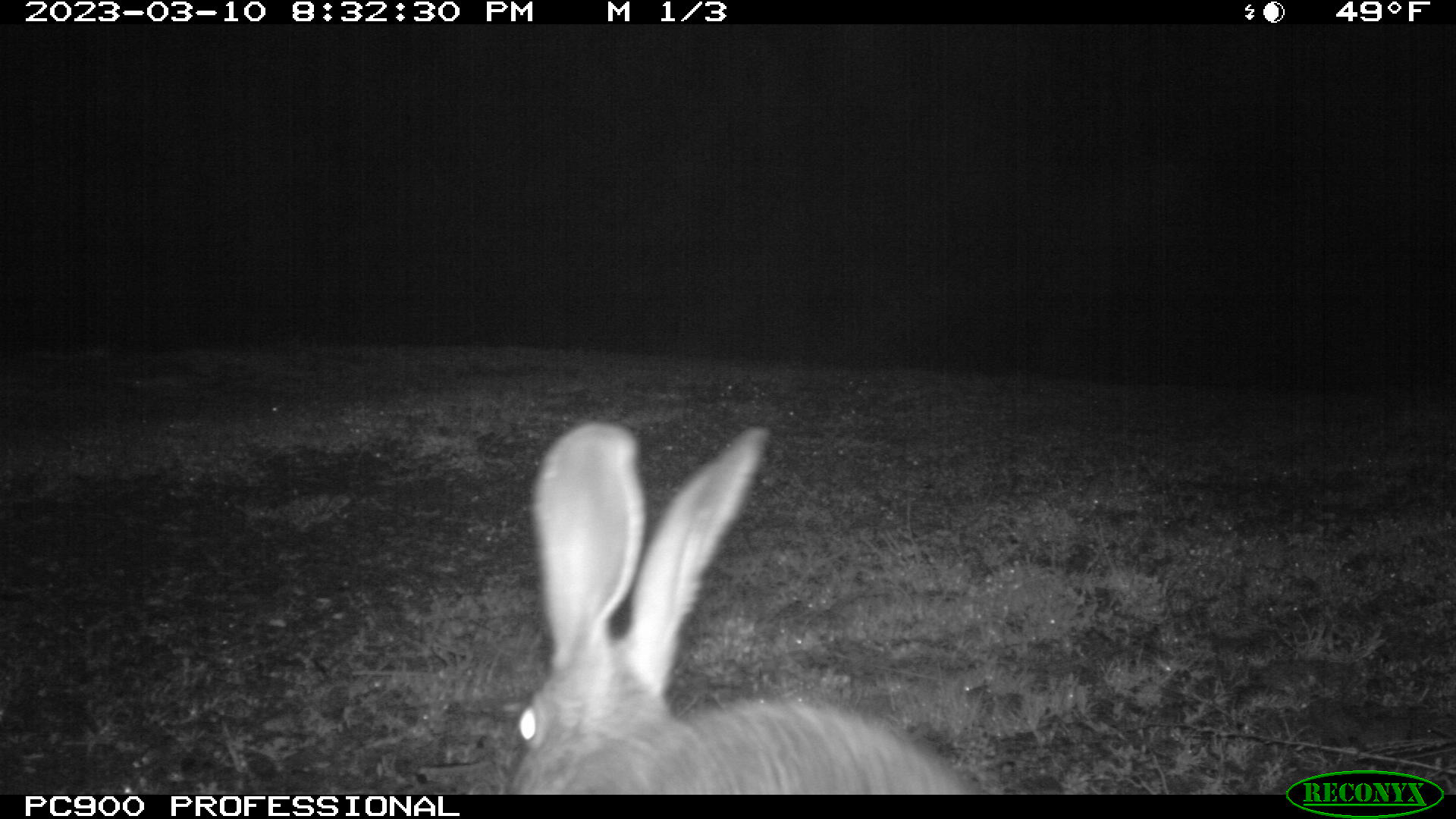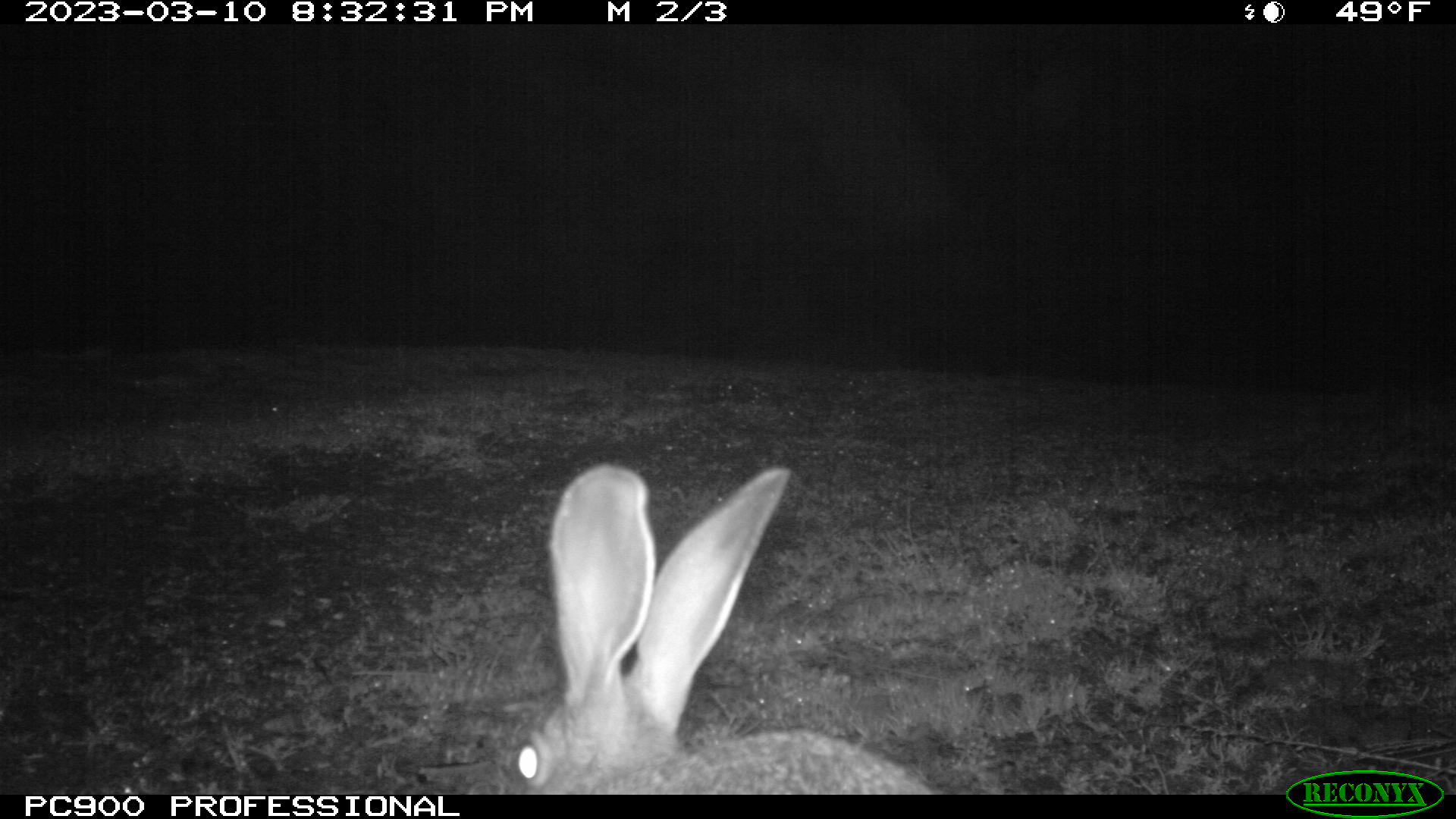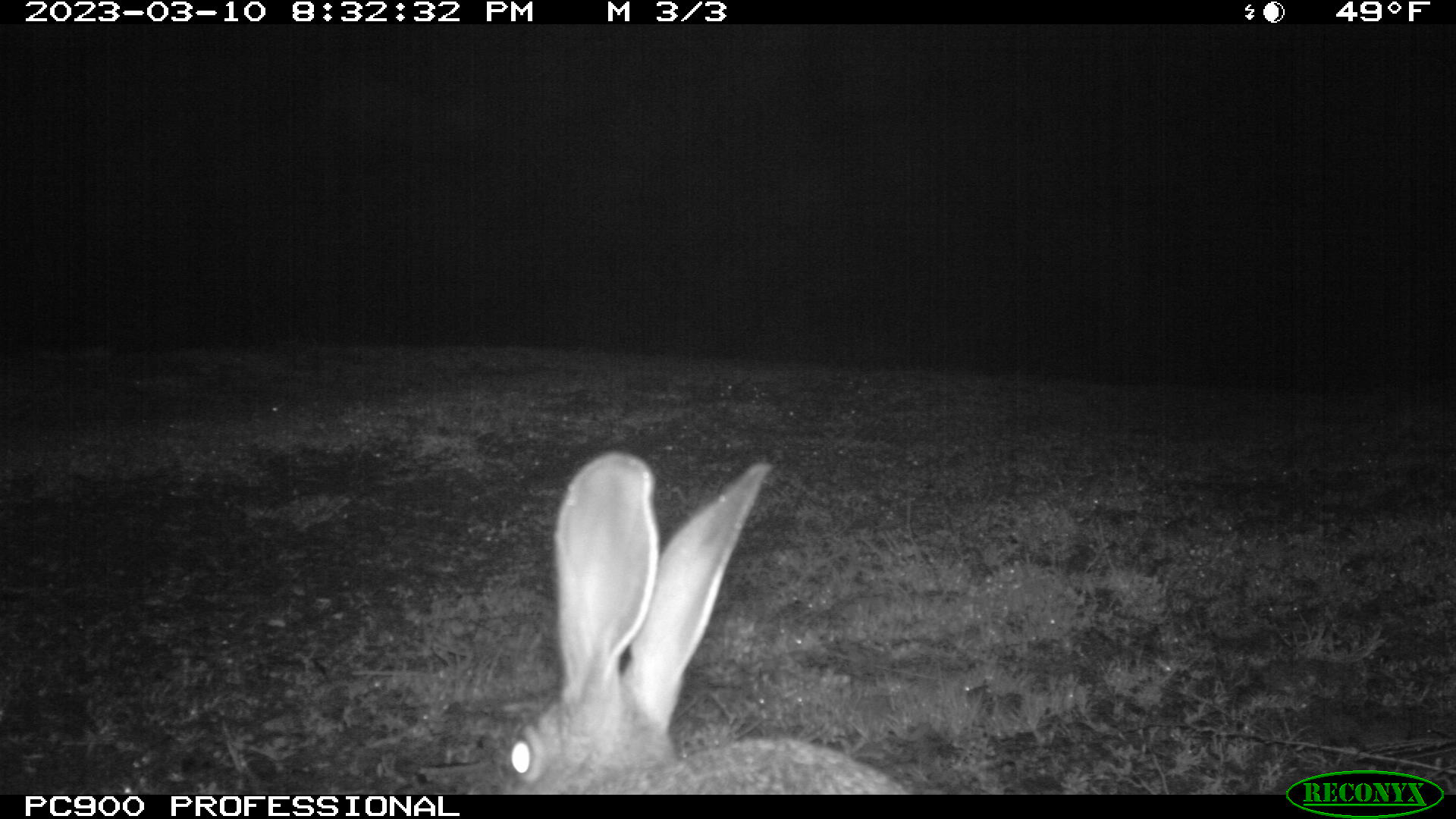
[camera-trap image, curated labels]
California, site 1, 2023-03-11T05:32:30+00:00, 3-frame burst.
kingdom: Animalia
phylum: Chordata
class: Mammalia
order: Lagomorpha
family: Leporidae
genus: Lepus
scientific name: Lepus californicus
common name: black-tailed jackrabbit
Black-tailed jackrabbit (Lepus californicus).